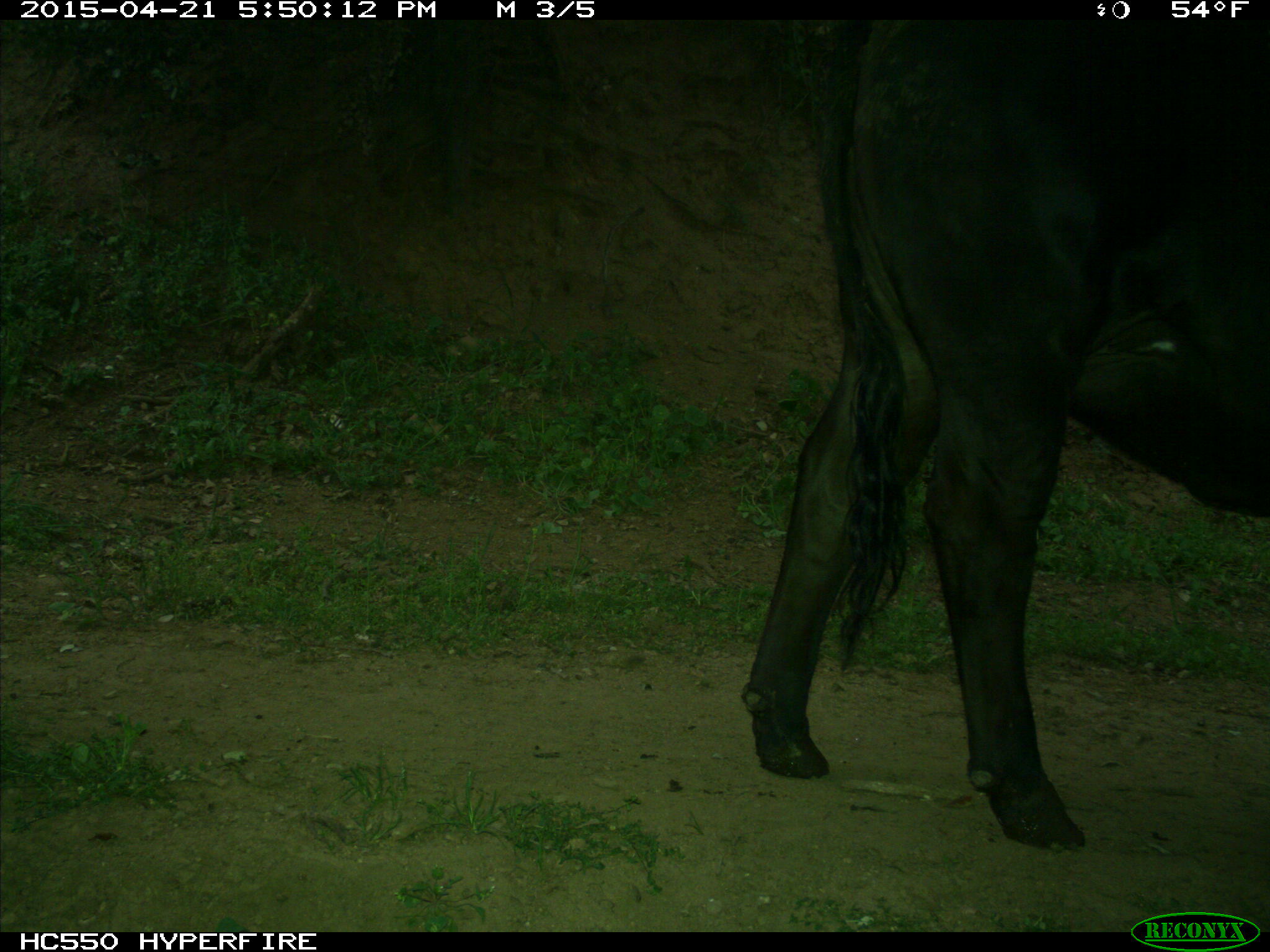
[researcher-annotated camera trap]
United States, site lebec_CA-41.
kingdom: Animalia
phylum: Chordata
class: Mammalia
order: Artiodactyla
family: Bovidae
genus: Bos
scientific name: Bos taurus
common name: domestic cow